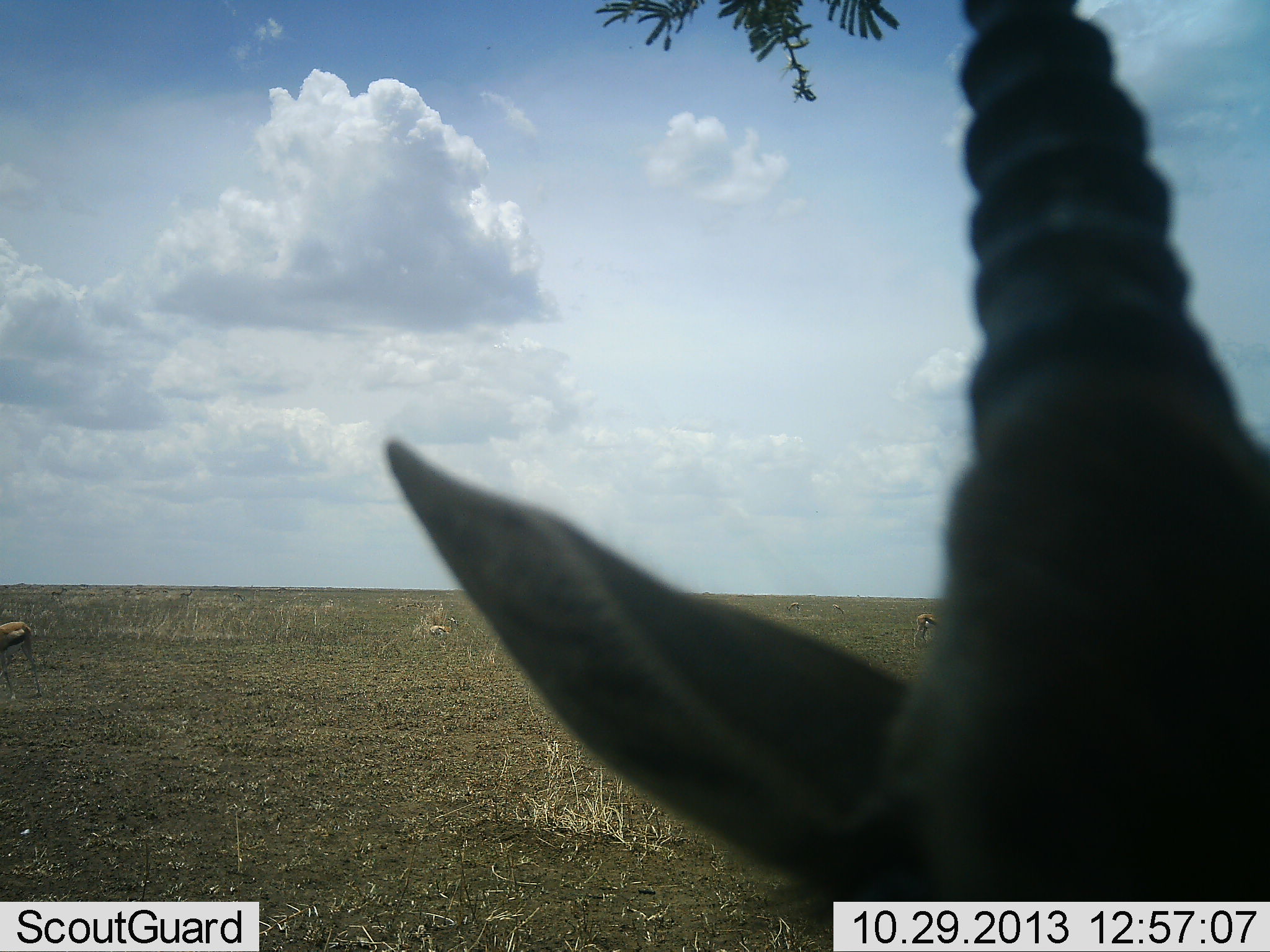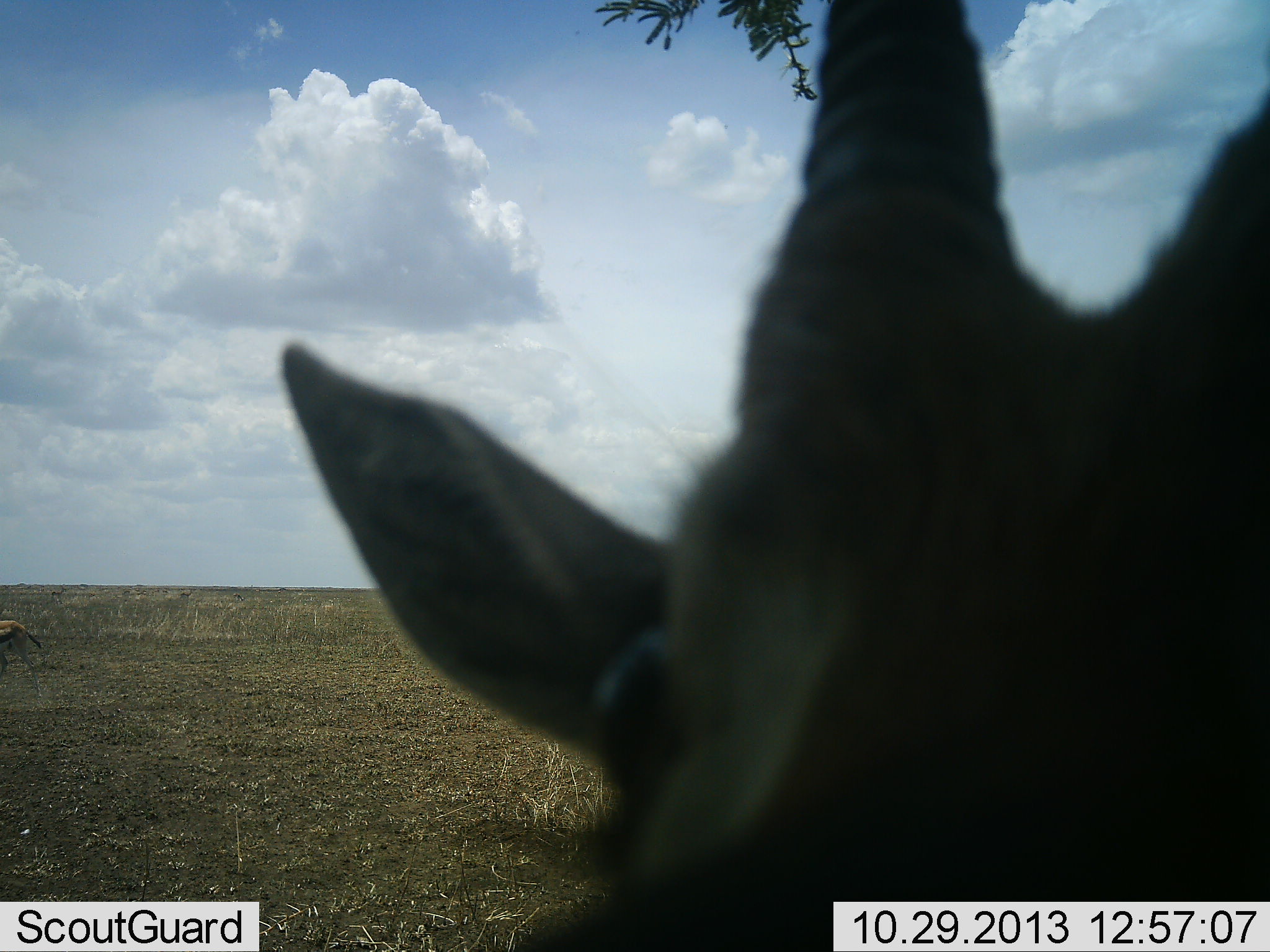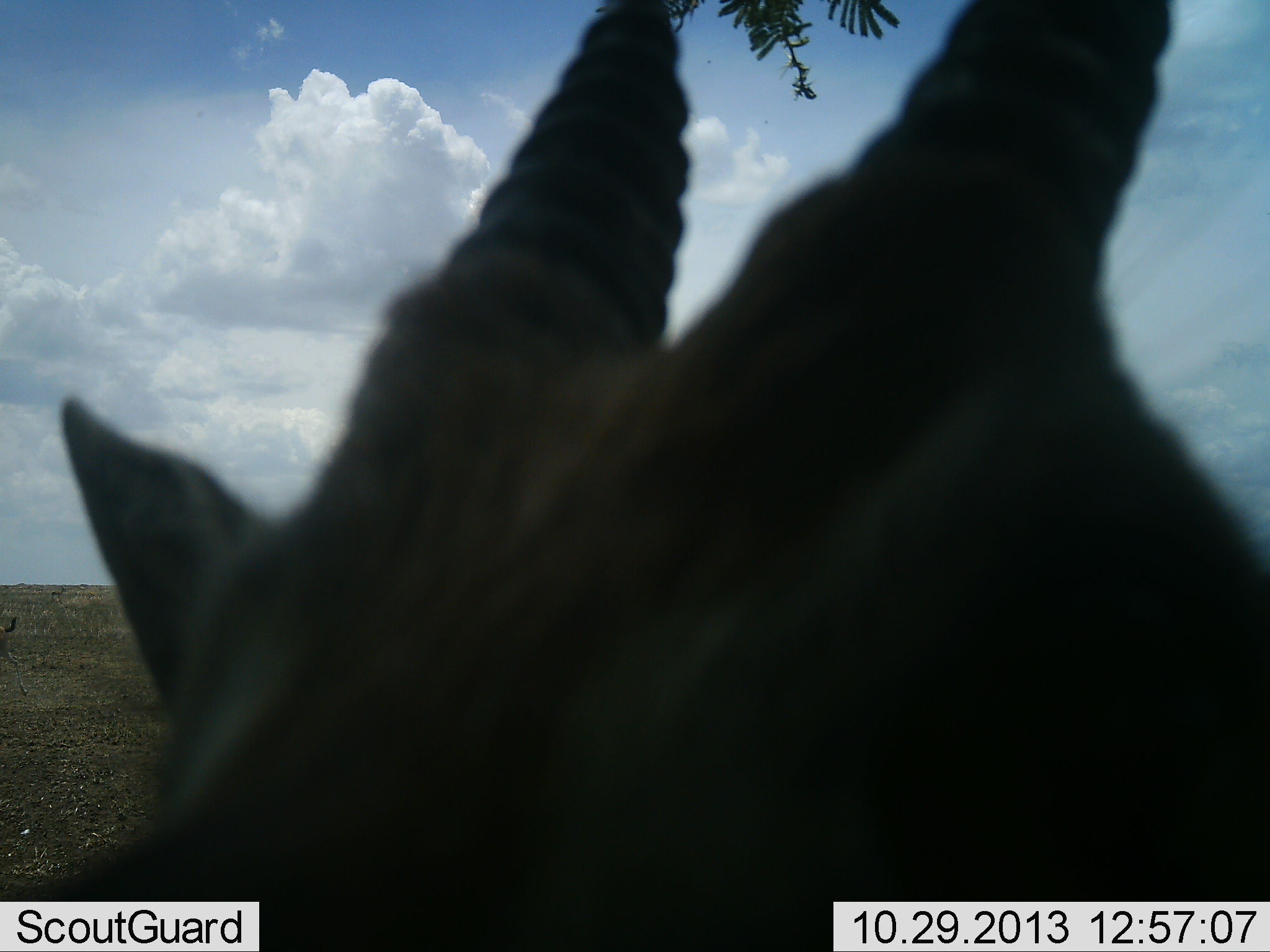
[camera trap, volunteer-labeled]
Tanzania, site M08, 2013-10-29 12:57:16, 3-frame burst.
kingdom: Animalia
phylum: Chordata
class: Mammalia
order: Artiodactyla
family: Bovidae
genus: Eudorcas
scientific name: Eudorcas thomsonii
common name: thomson's gazelle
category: gazellethomsons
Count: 3.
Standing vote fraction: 68%.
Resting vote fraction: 4%.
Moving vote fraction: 40%.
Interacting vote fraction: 8%.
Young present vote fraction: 0%.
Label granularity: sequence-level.